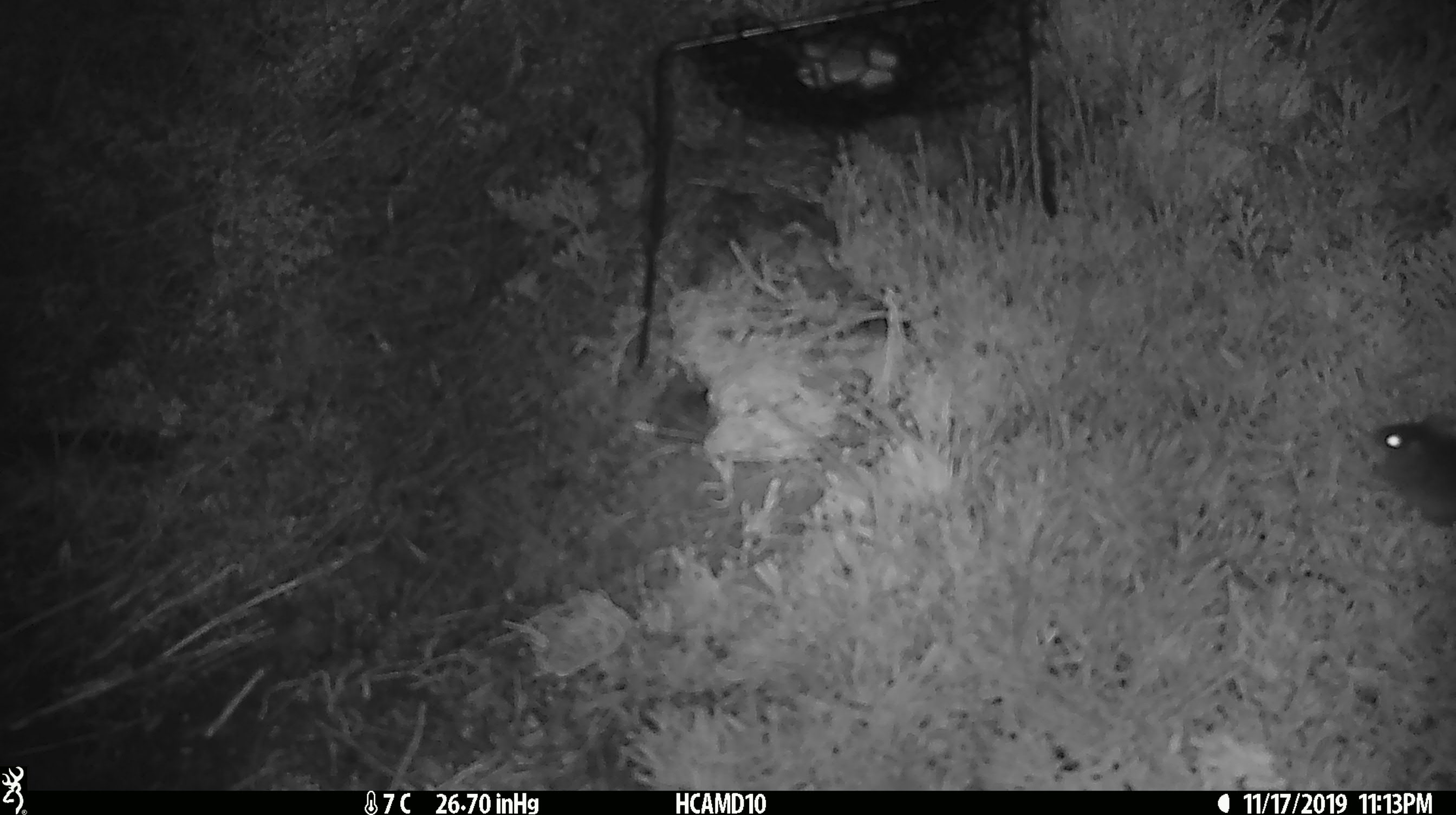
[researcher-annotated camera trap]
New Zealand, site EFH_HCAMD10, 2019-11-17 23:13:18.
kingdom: Animalia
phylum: Chordata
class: Mammalia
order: Rodentia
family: Muridae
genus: Mus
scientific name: Mus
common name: mouse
Mouse (Mus).